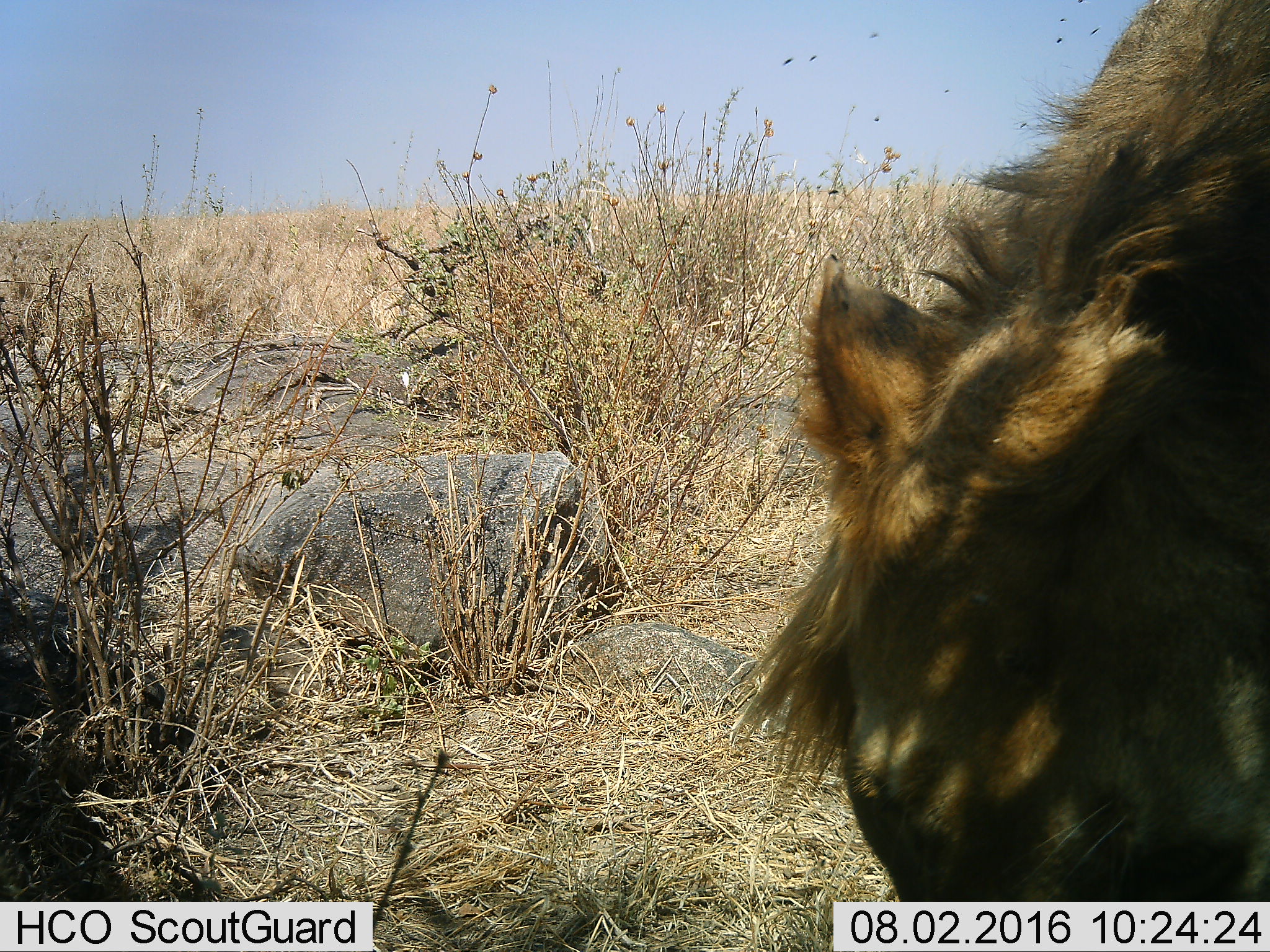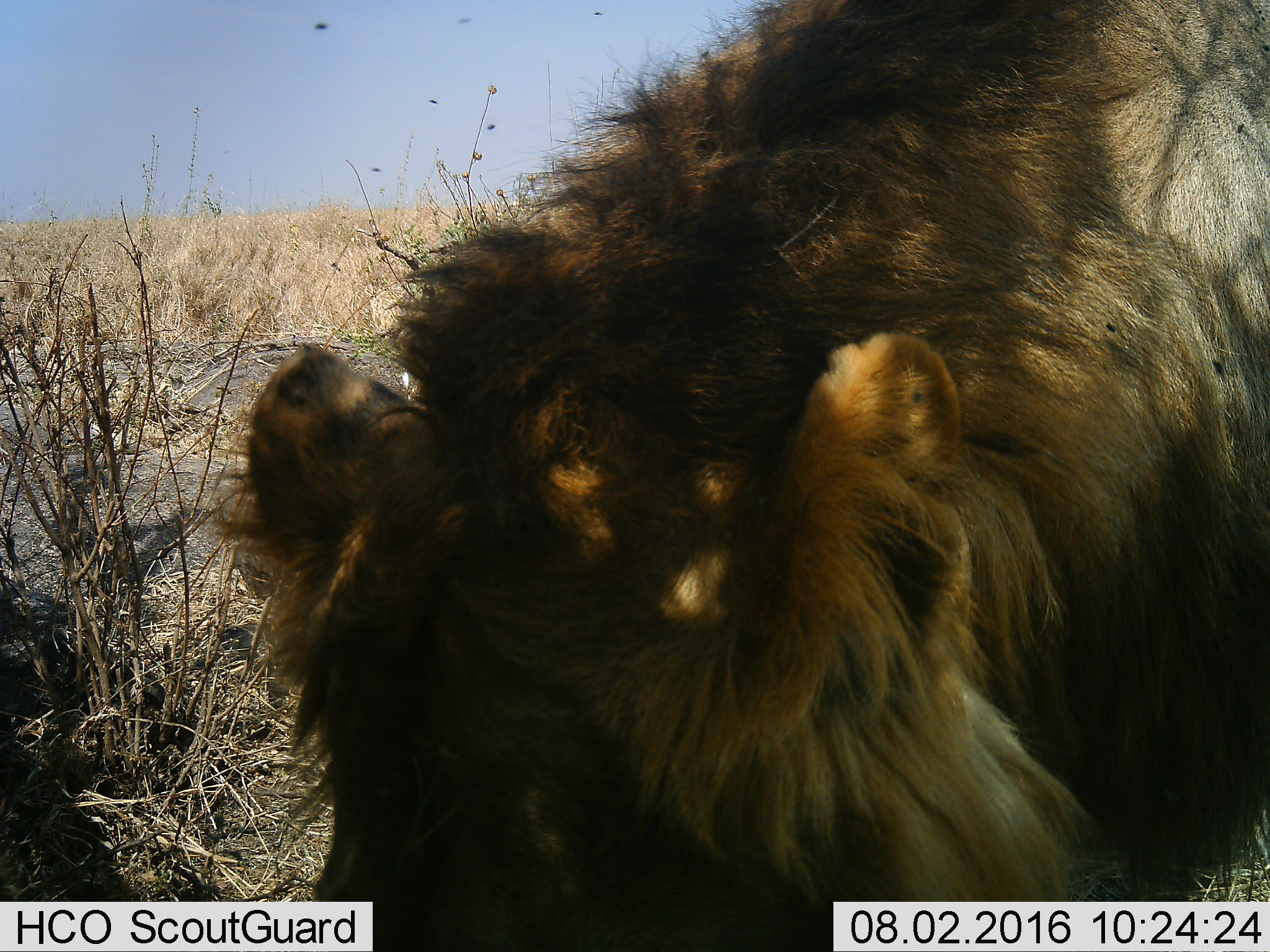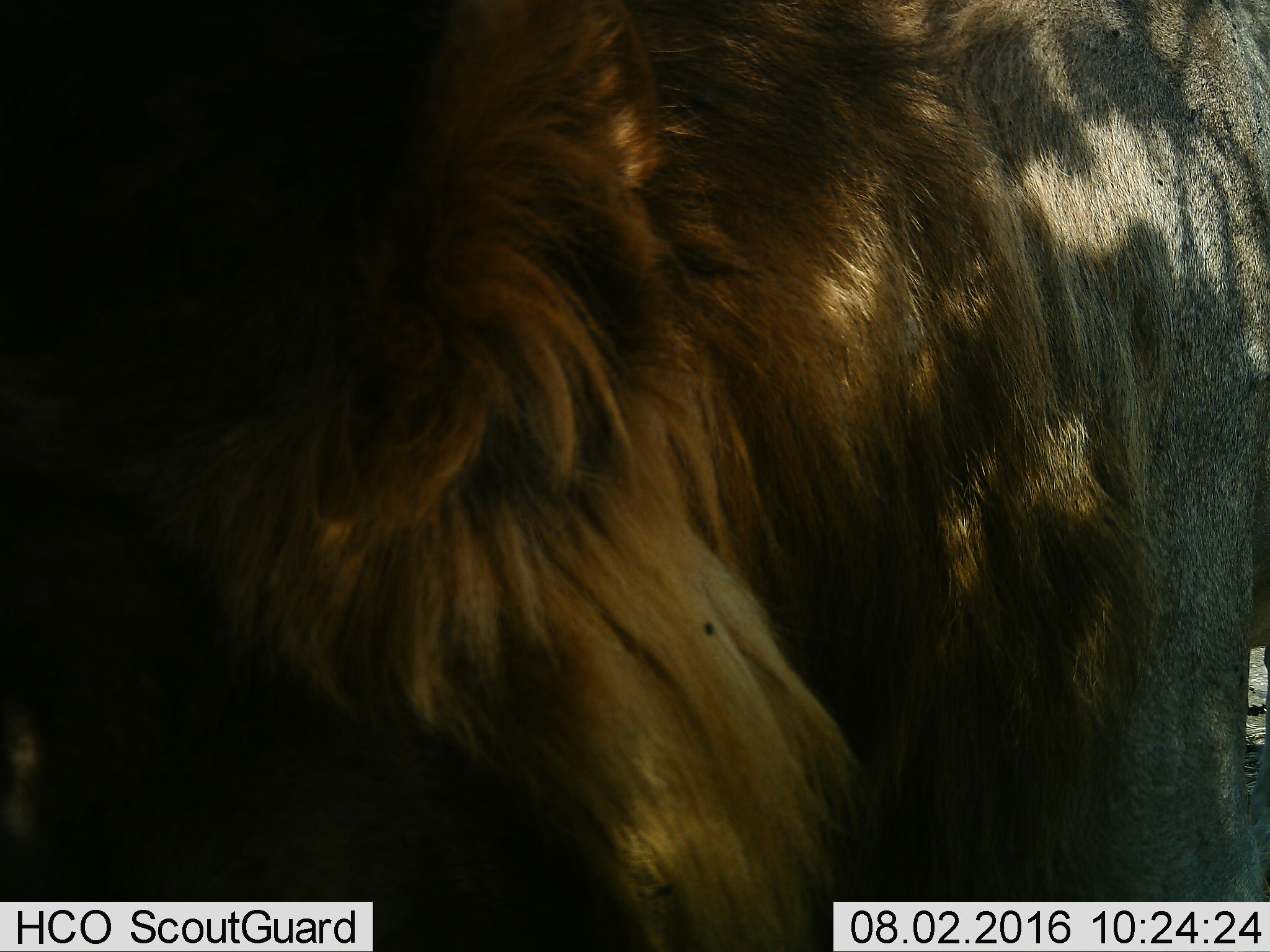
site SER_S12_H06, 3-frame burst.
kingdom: Animalia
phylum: Chordata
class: Mammalia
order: Carnivora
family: Felidae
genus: Panthera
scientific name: Panthera leo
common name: lion male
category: lionmale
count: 1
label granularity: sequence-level